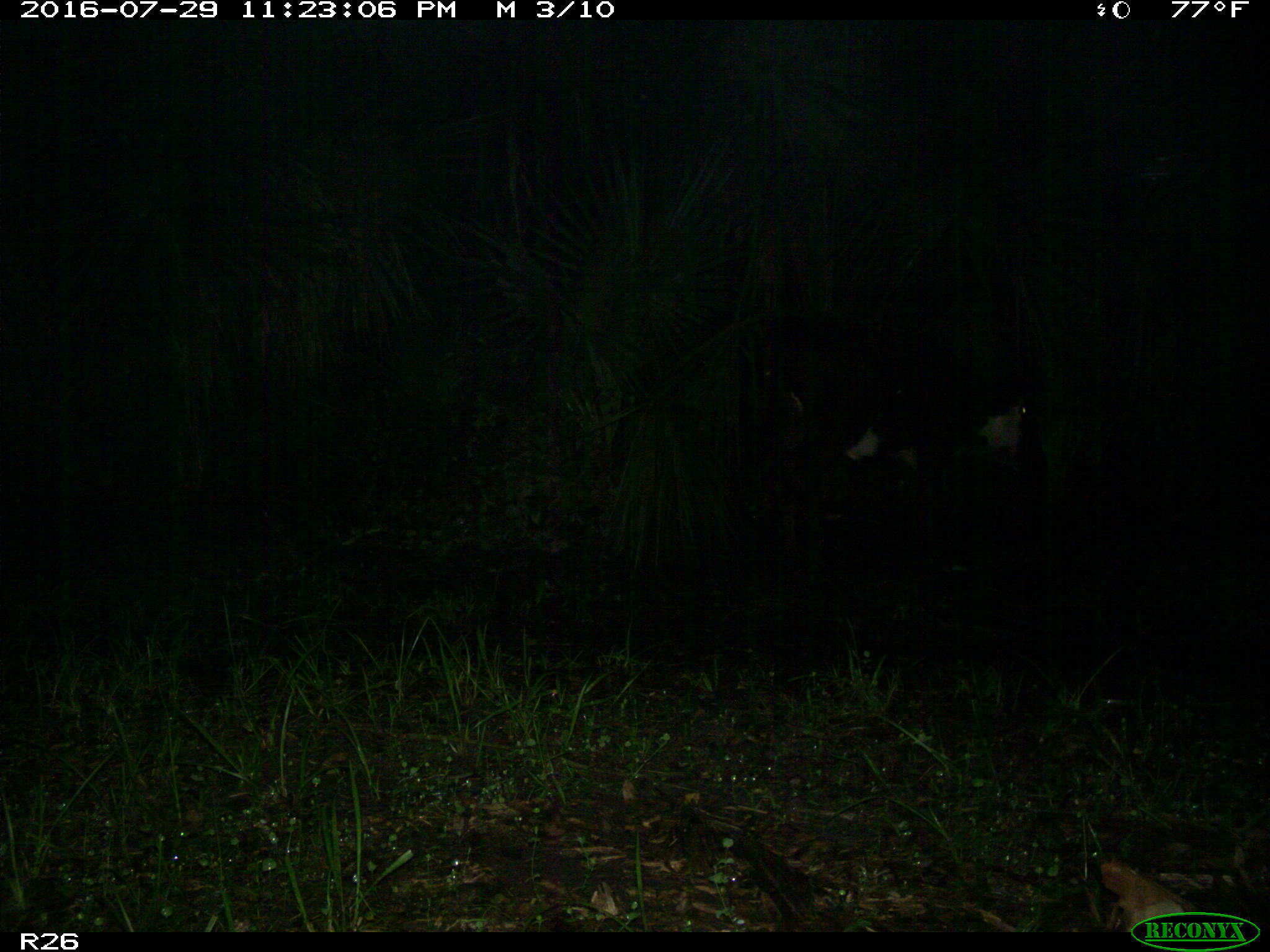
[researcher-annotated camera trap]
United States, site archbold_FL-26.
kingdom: Animalia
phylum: Chordata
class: Mammalia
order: Artiodactyla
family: Bovidae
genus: Bos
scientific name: Bos taurus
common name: domestic cow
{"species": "Bos taurus (domestic cow)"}